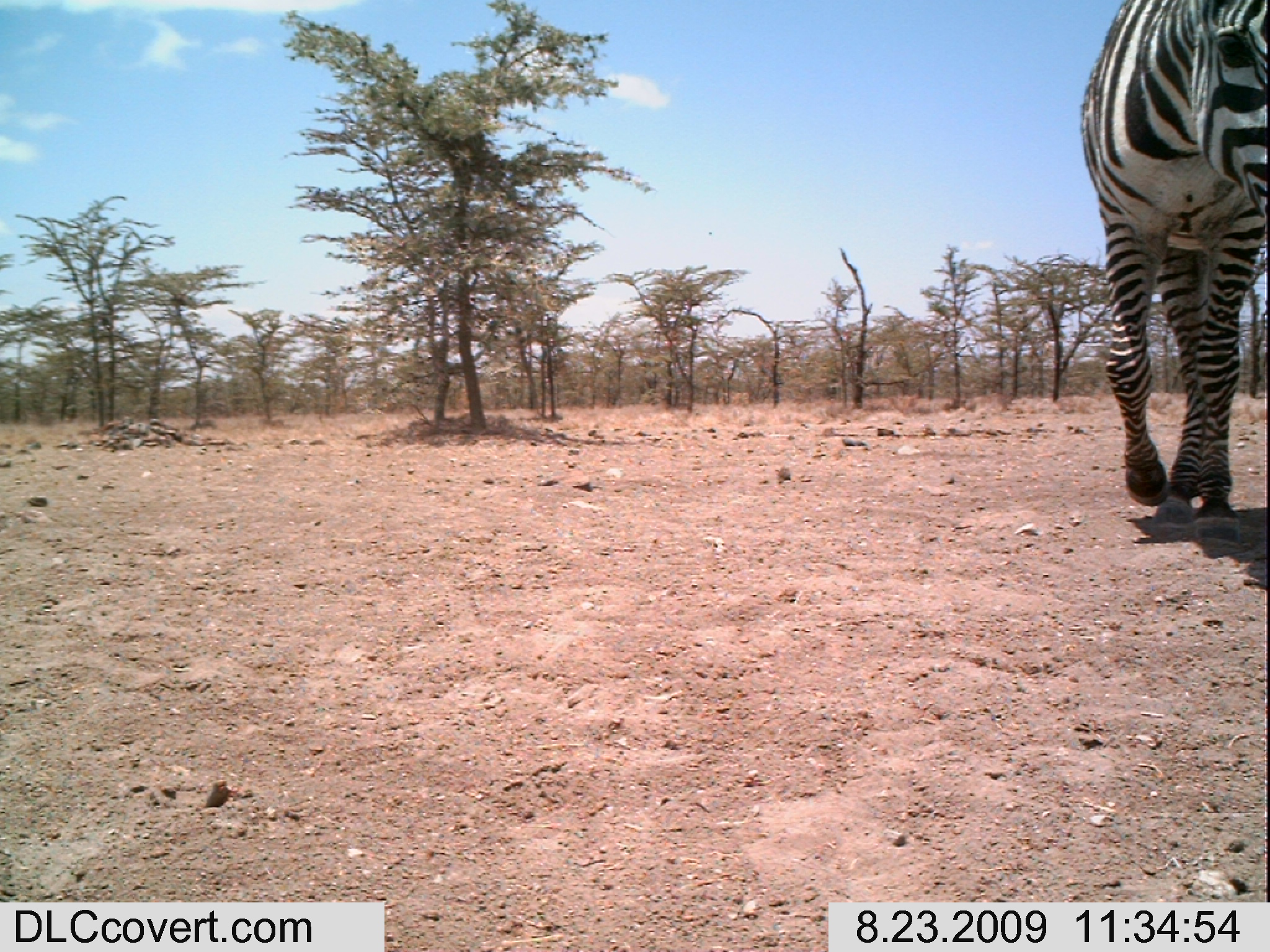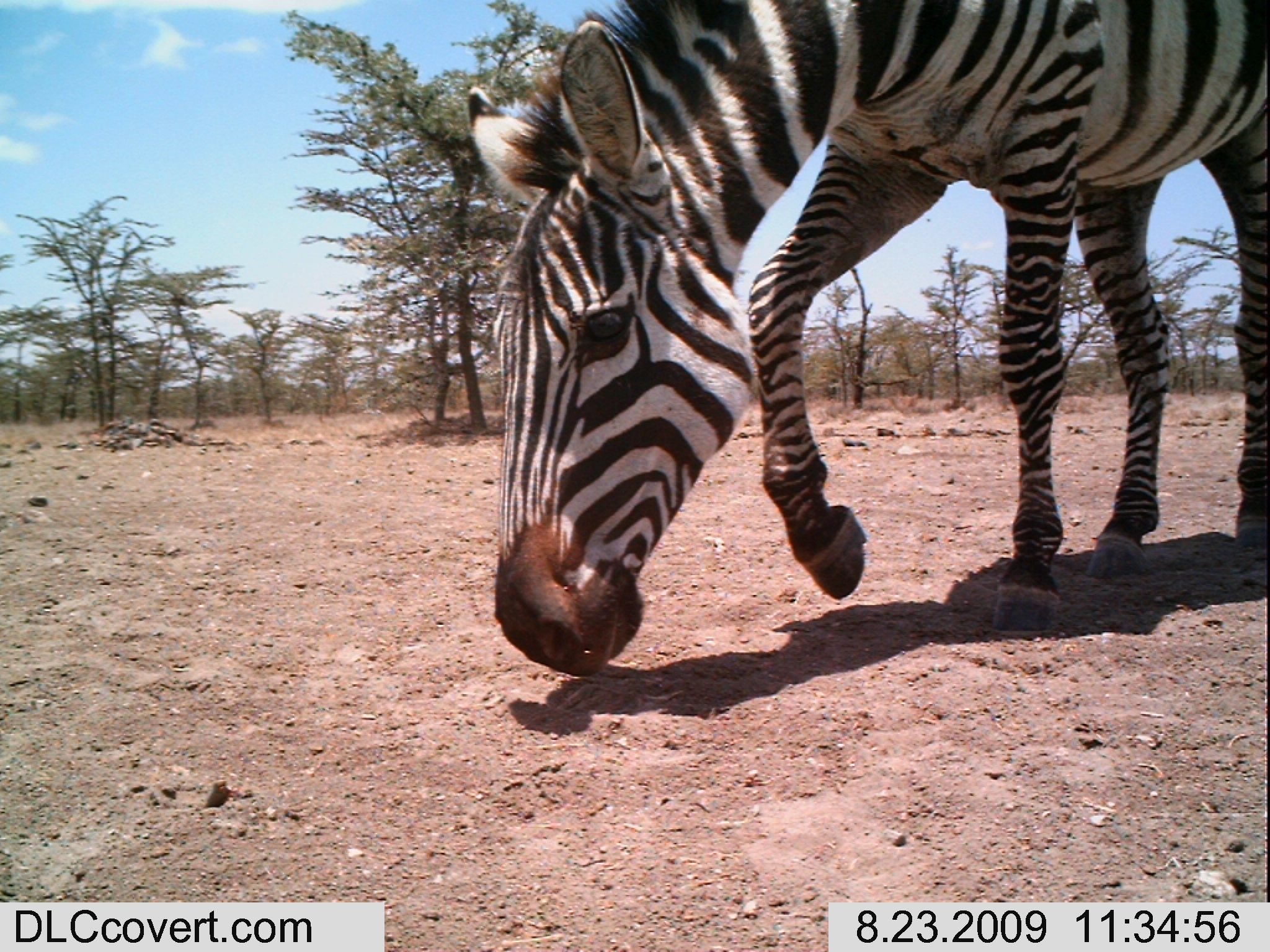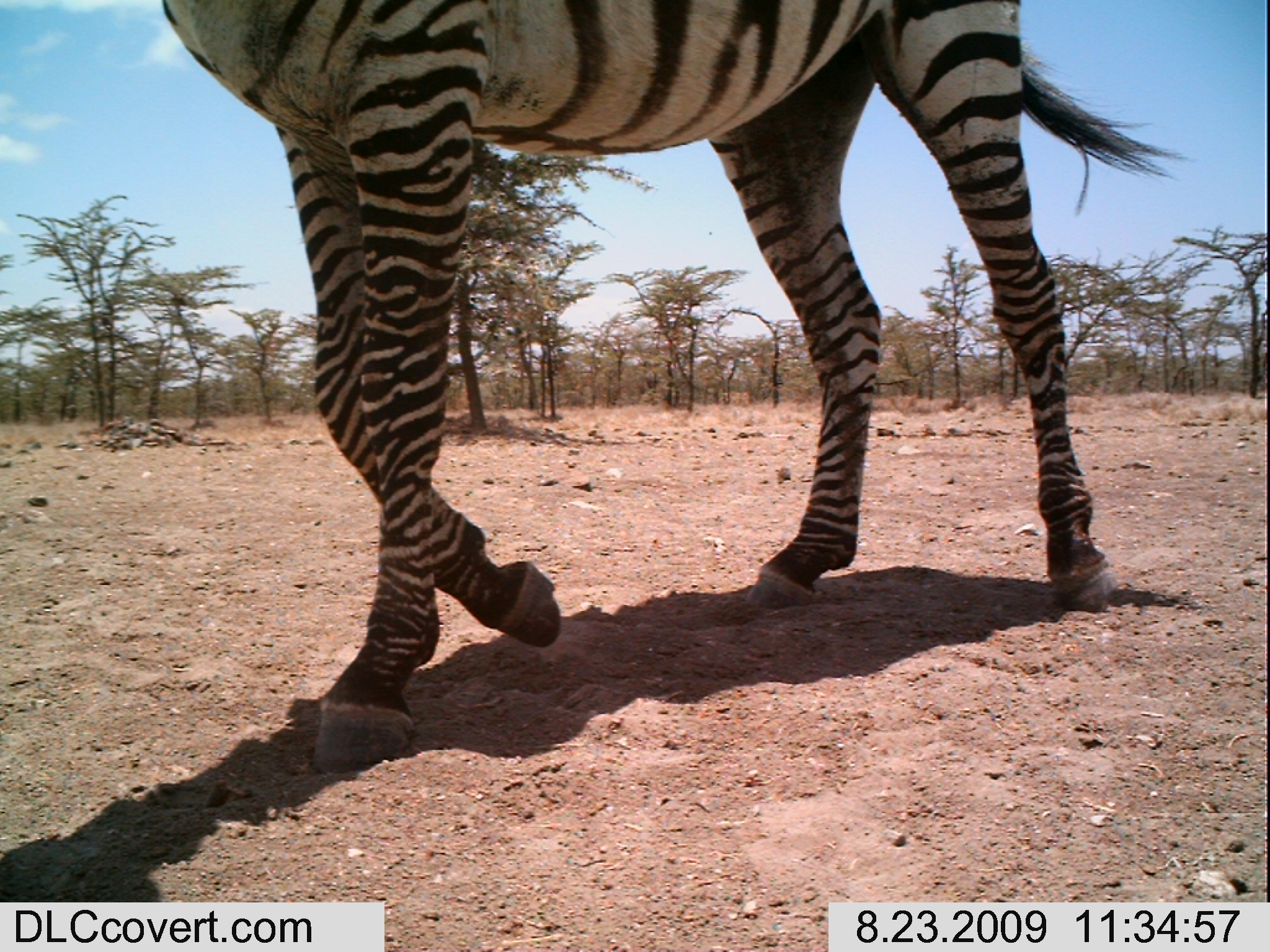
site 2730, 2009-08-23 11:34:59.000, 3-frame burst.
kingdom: Animalia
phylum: Chordata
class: Mammalia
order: Perissodactyla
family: Equidae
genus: Equus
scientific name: Equus quagga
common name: plains zebra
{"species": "Equus quagga (plains zebra)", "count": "1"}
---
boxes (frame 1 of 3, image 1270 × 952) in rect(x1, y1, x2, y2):
equus quagga: rect(1067, 0, 1270, 542)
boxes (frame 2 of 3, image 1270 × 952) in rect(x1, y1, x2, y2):
equus quagga: rect(465, 0, 1270, 680)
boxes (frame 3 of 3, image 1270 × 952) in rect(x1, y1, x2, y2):
equus quagga: rect(157, 0, 1159, 769)